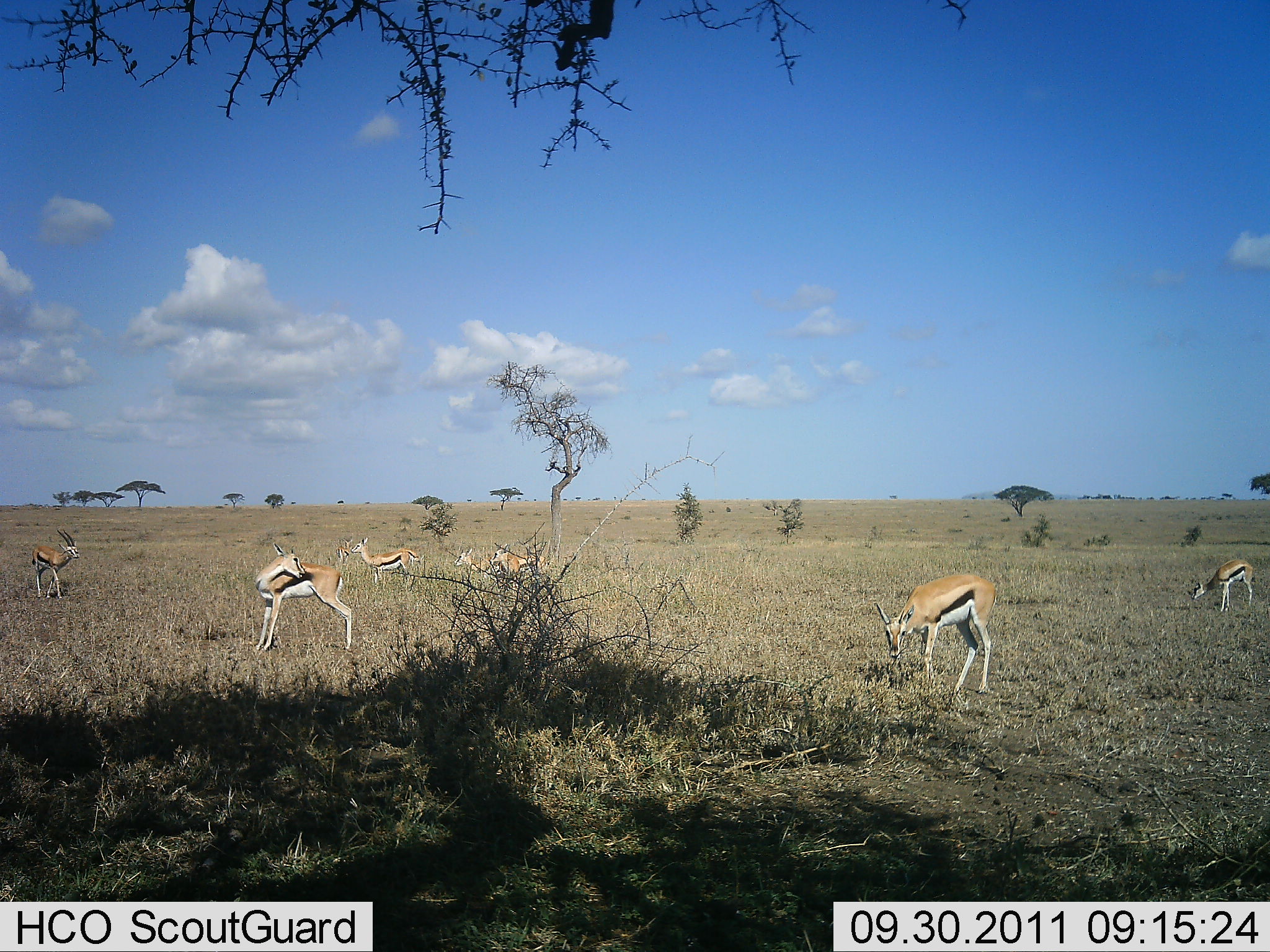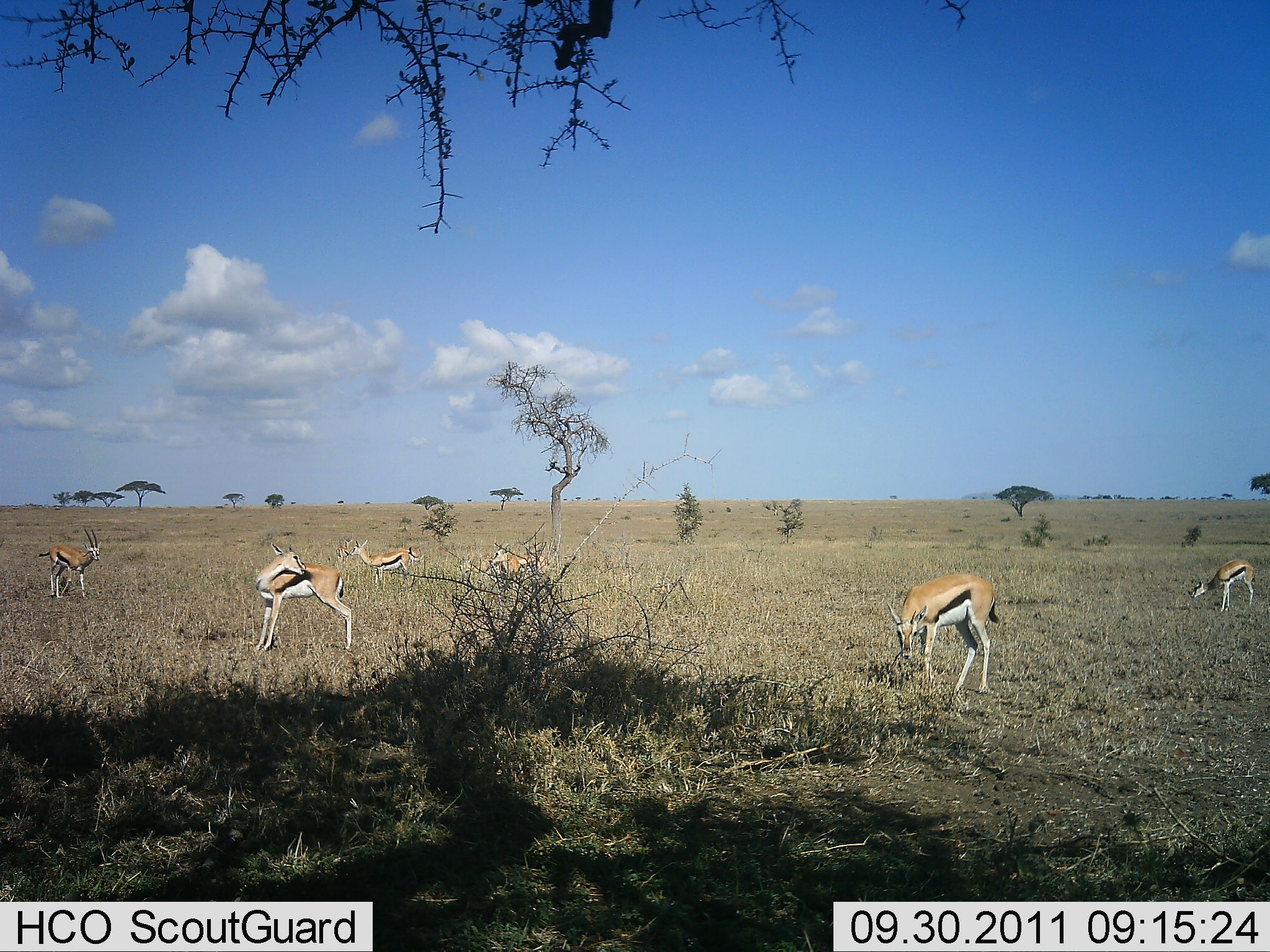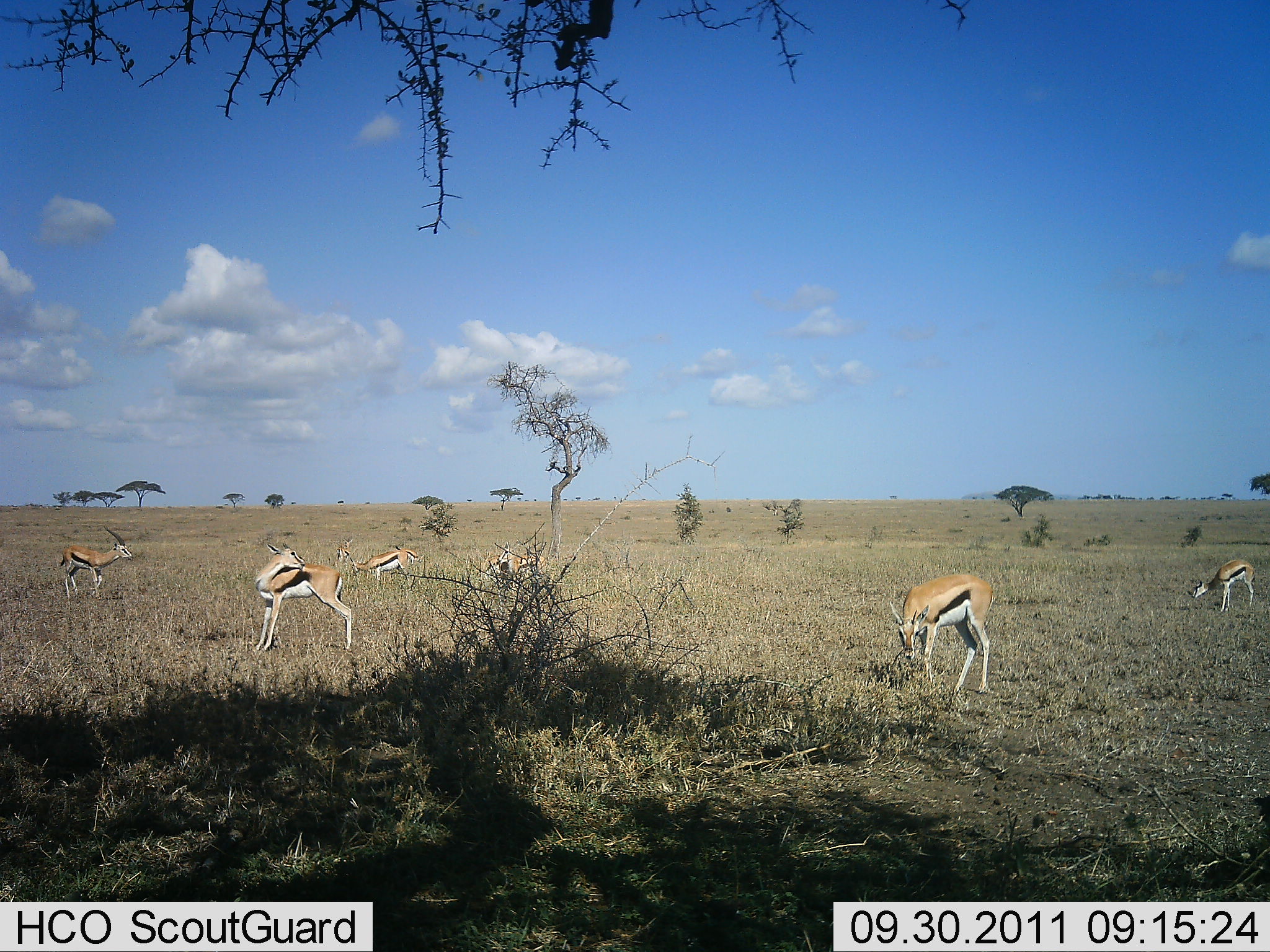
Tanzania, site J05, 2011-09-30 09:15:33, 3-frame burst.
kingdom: Animalia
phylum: Chordata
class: Mammalia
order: Artiodactyla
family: Bovidae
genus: Eudorcas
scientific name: Eudorcas thomsonii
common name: thomson's gazelle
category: gazellethomsons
Gazellethomsons (thomson's gazelle) (Eudorcas thomsonii), count 6. Behavior (volunteer vote fractions): standing 83%, resting 8%, moving 17%, interacting 0%. Young present (vote fraction): 0%. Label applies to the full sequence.